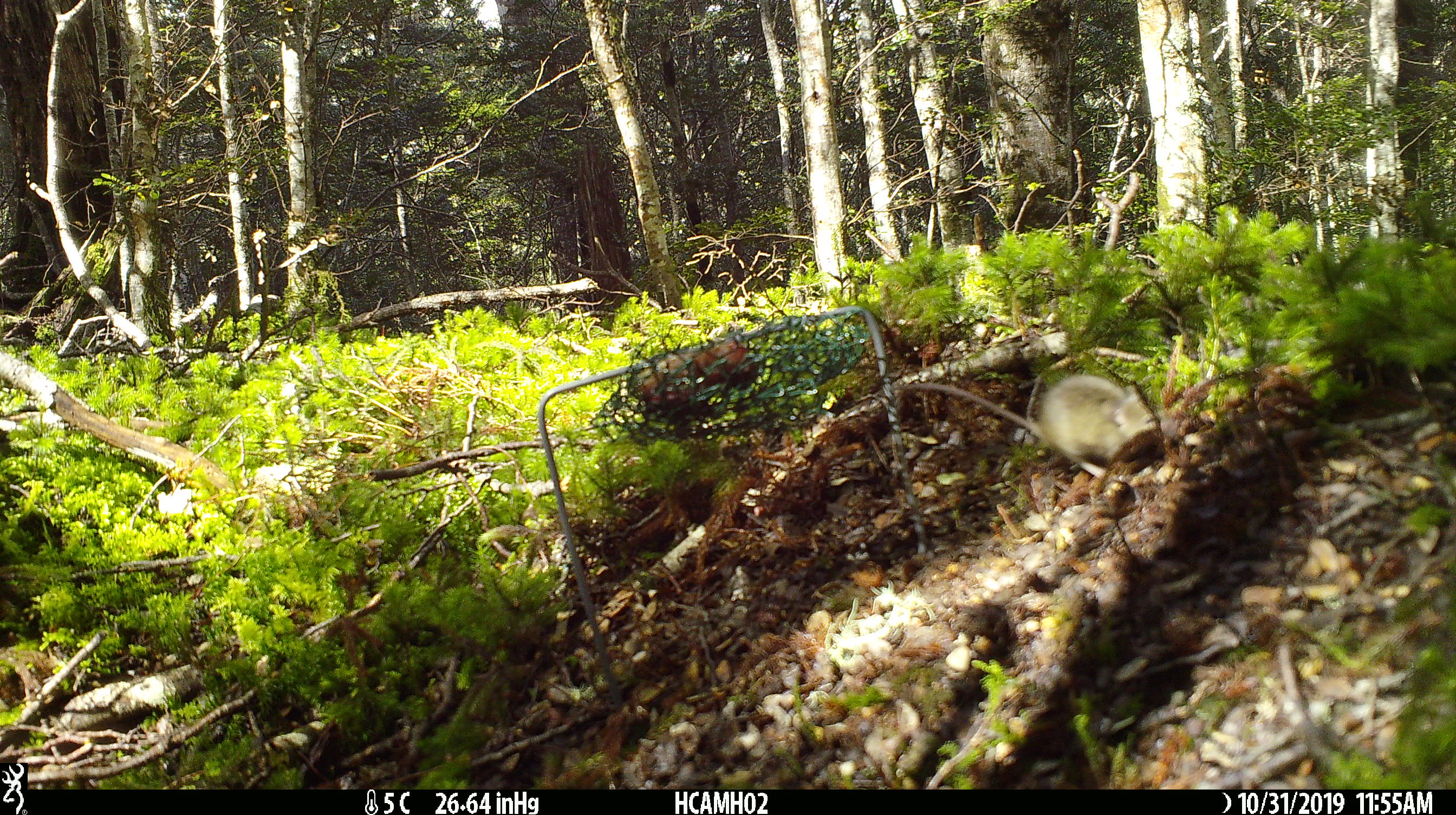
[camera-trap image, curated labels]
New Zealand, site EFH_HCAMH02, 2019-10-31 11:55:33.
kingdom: Animalia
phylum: Chordata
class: Mammalia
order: Rodentia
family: Muridae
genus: Mus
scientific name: Mus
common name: mouse